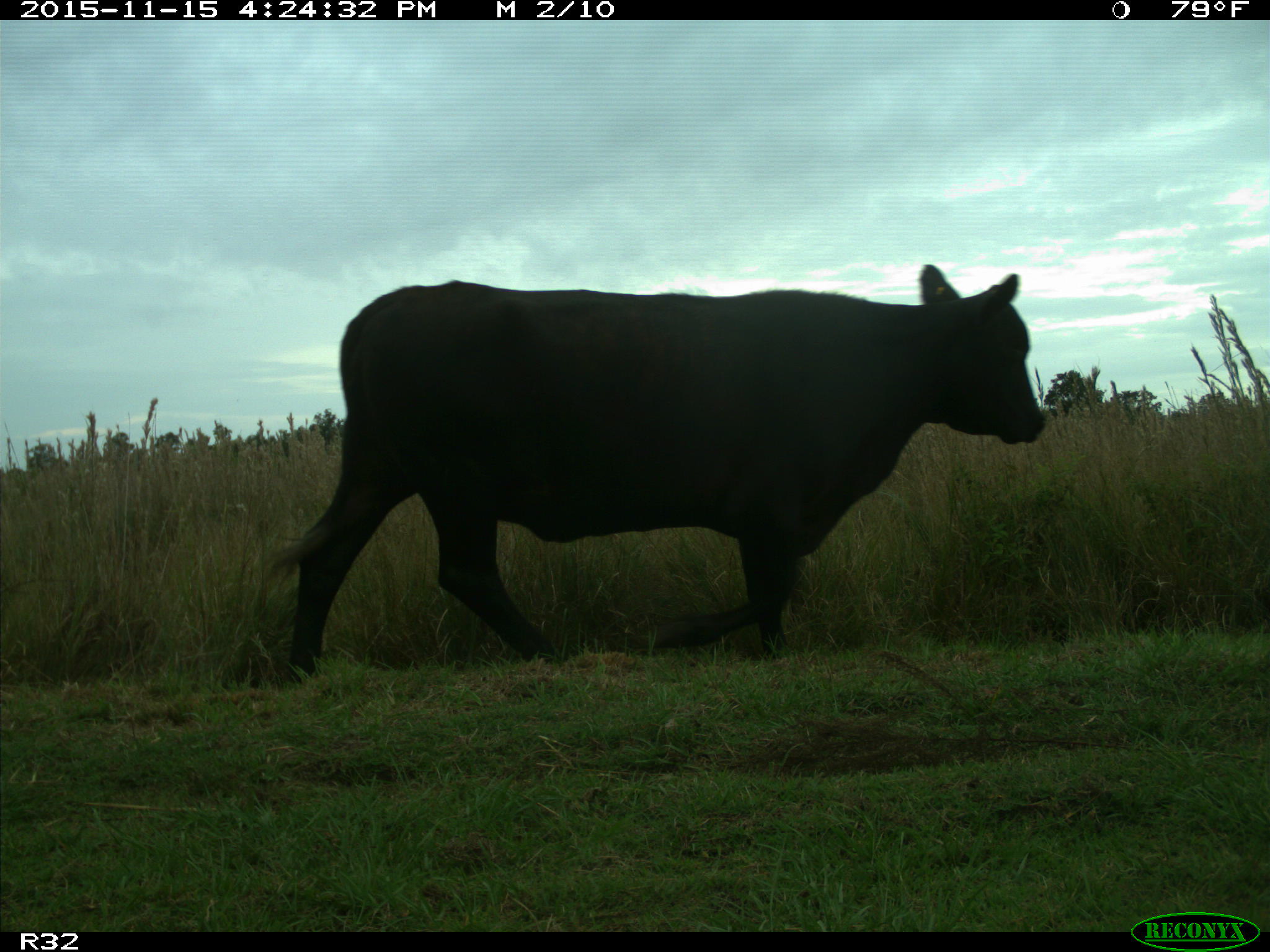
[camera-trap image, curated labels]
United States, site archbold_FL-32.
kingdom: Animalia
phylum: Chordata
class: Mammalia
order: Artiodactyla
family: Bovidae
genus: Bos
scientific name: Bos taurus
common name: domestic cow